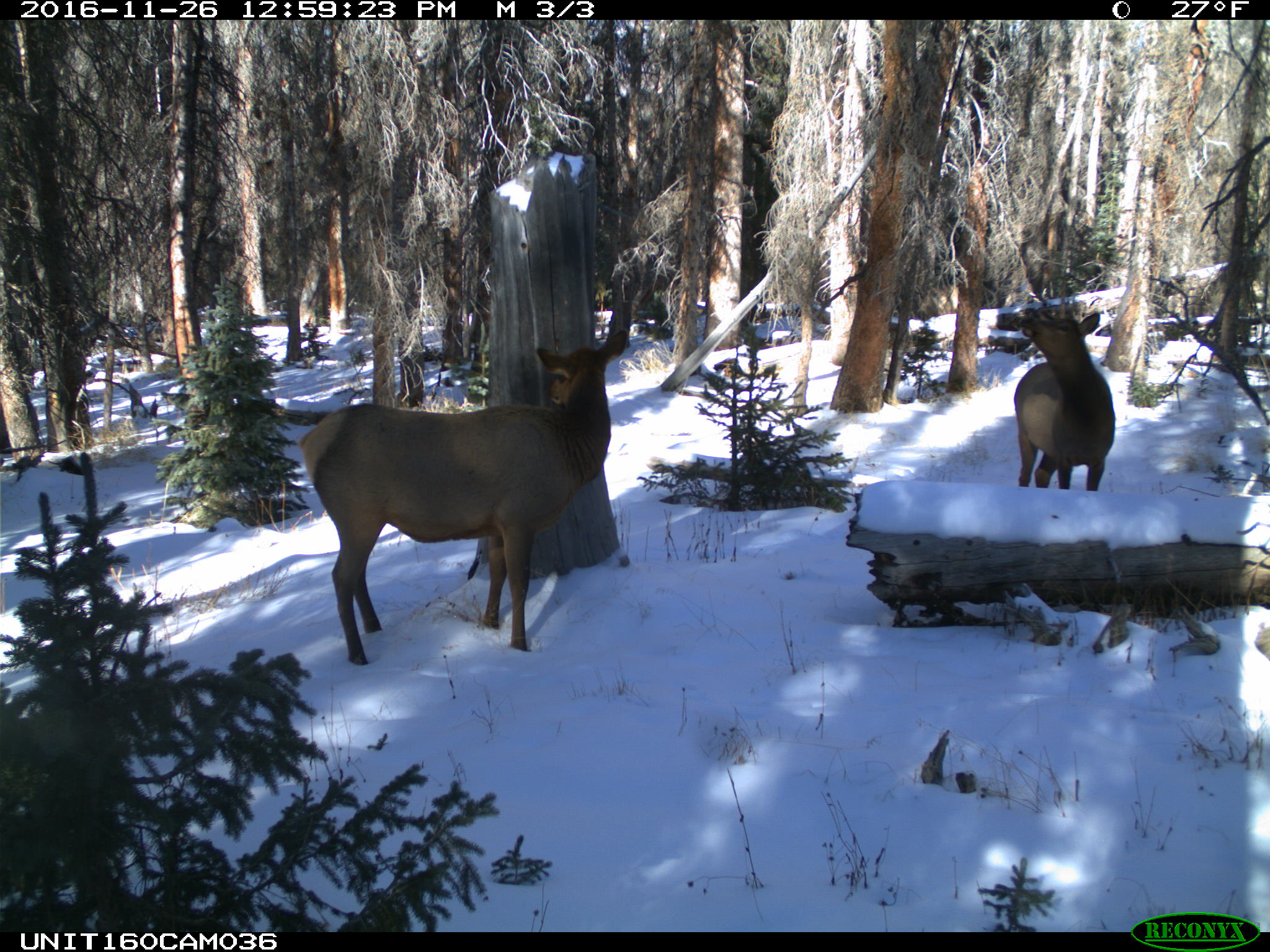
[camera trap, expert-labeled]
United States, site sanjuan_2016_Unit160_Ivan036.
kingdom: Animalia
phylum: Chordata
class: Mammalia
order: Artiodactyla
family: Cervidae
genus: Cervus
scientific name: Cervus elaphus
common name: red deer